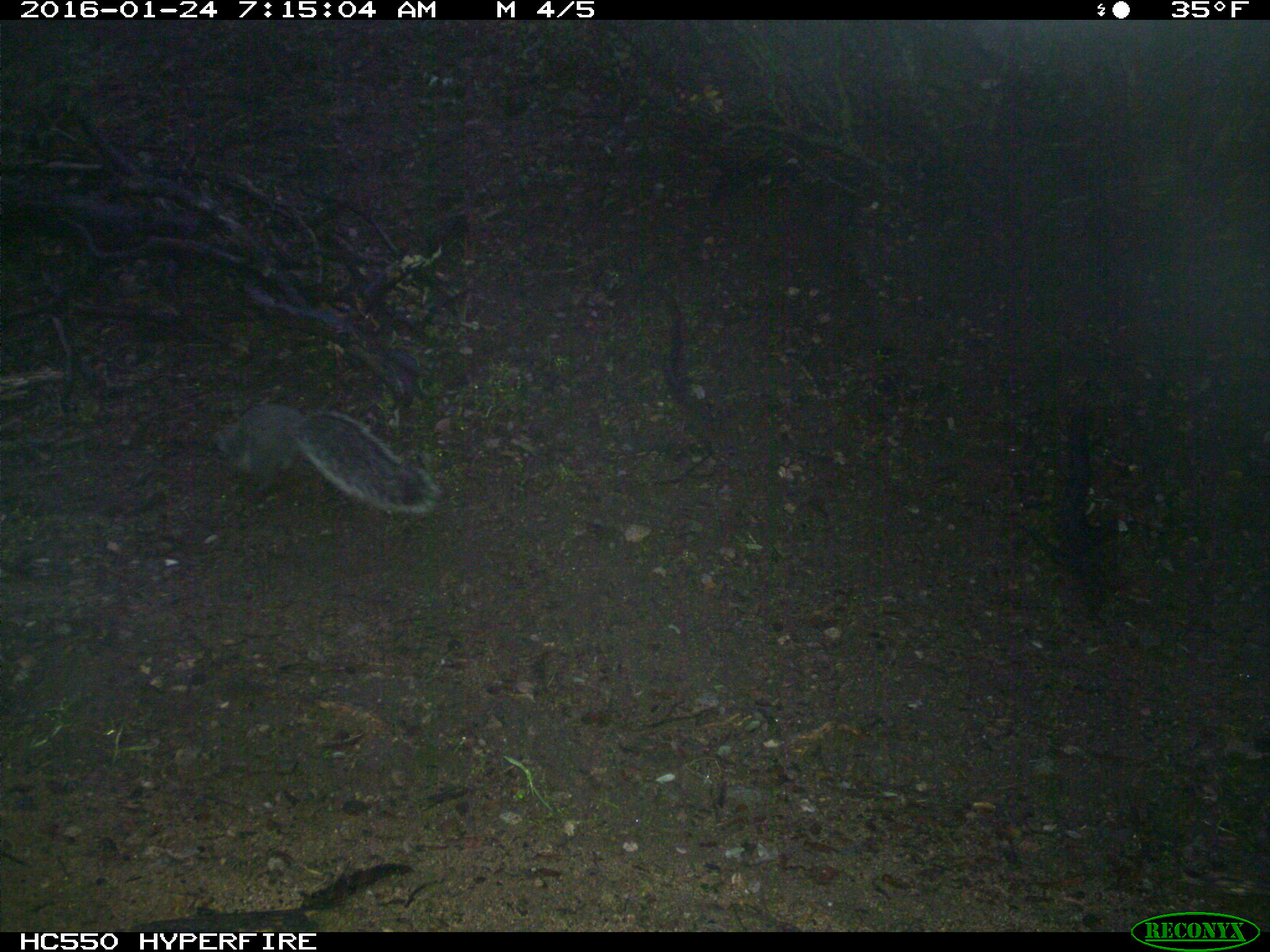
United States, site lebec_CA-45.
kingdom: Animalia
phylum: Chordata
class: Mammalia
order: Rodentia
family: Sciuridae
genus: Sciurus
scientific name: Sciurus carolinensis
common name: eastern gray squirrel